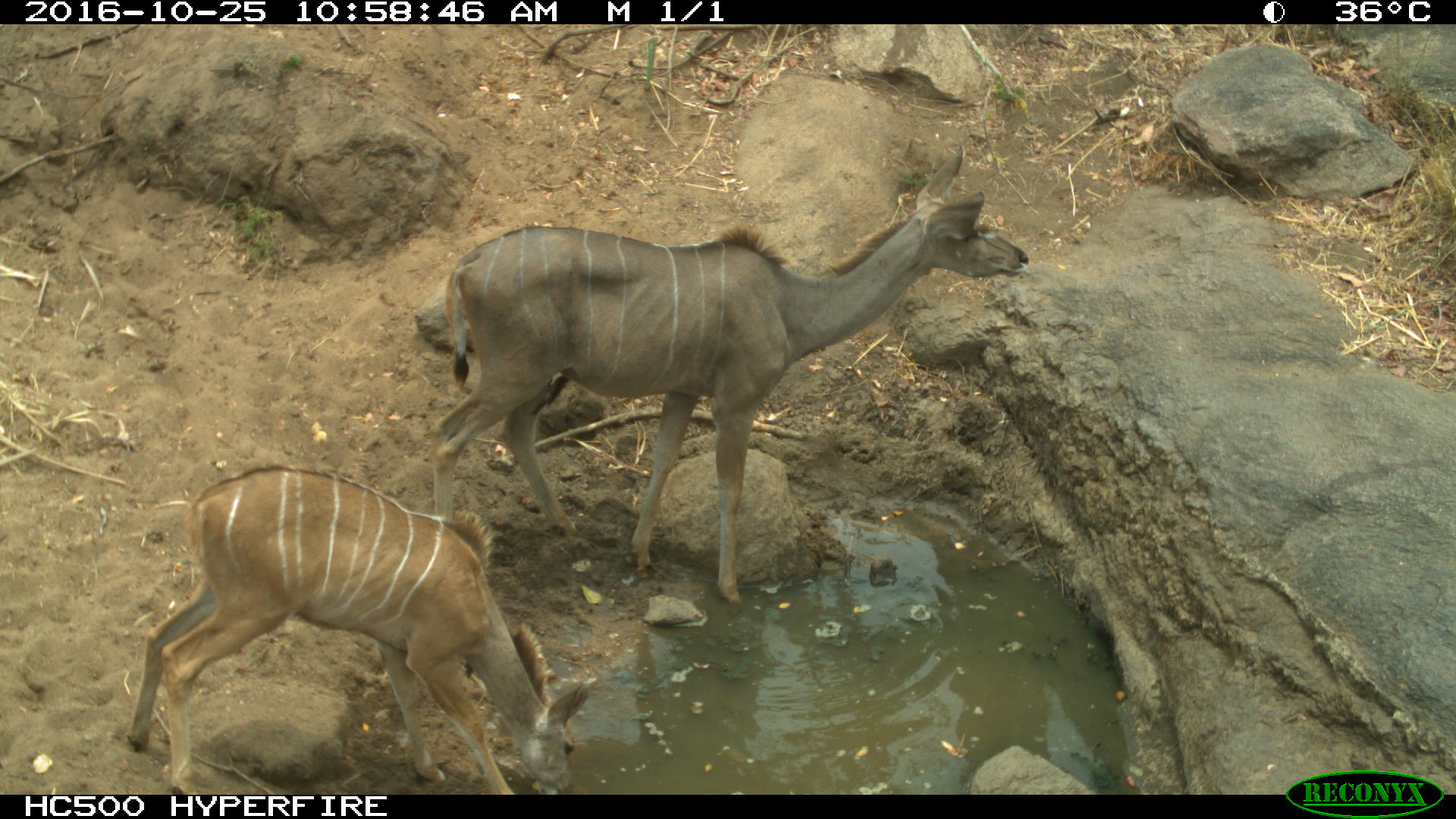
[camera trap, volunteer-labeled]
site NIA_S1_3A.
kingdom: Animalia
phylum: Chordata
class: Mammalia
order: Artiodactyla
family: Bovidae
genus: Tragelaphus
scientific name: Tragelaphus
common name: kudu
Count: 2.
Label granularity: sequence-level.